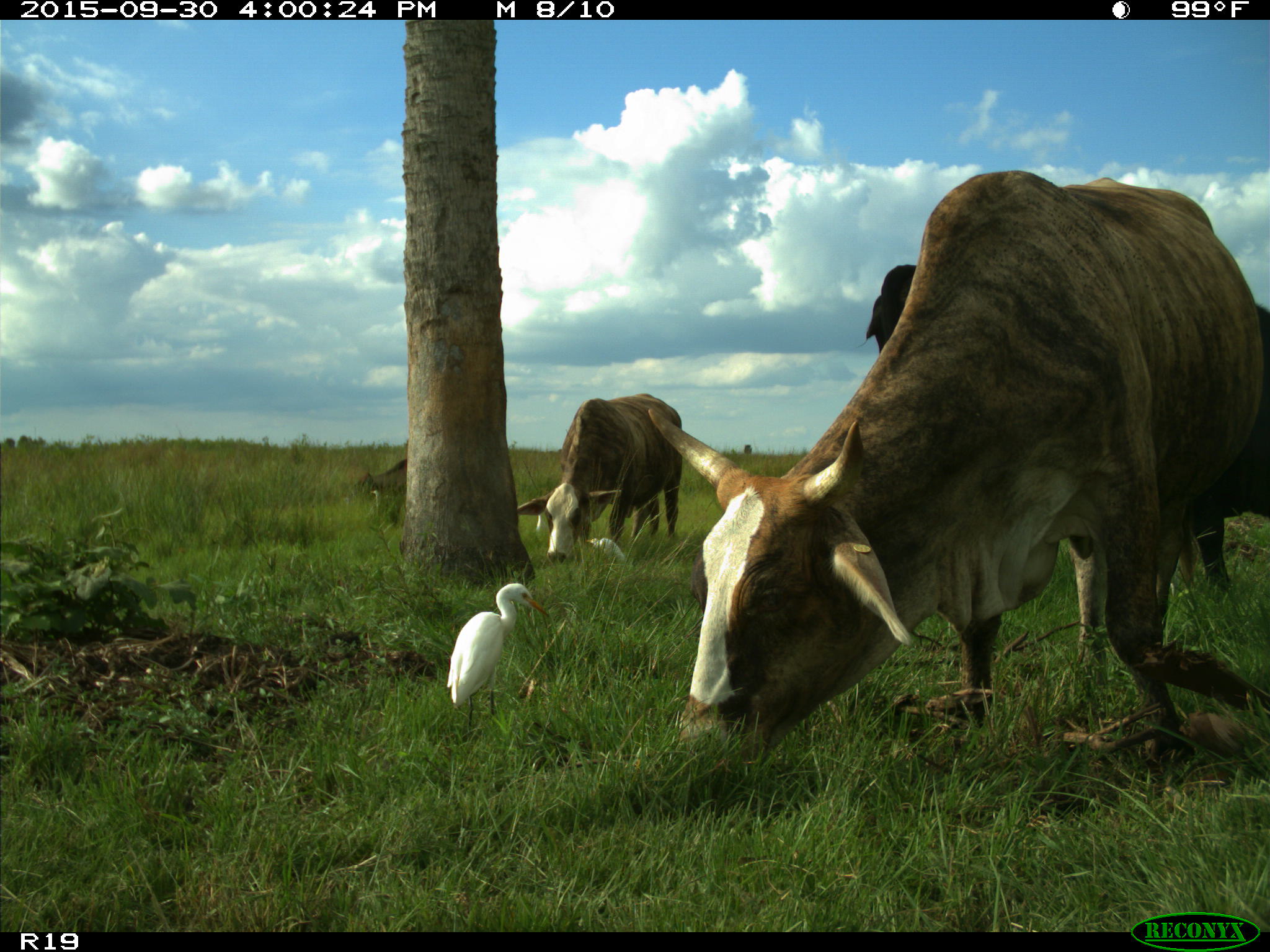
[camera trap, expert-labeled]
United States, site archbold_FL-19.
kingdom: Animalia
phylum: Chordata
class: Mammalia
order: Artiodactyla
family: Bovidae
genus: Bos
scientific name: Bos taurus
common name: domestic cow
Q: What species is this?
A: Bos taurus (domestic cow).